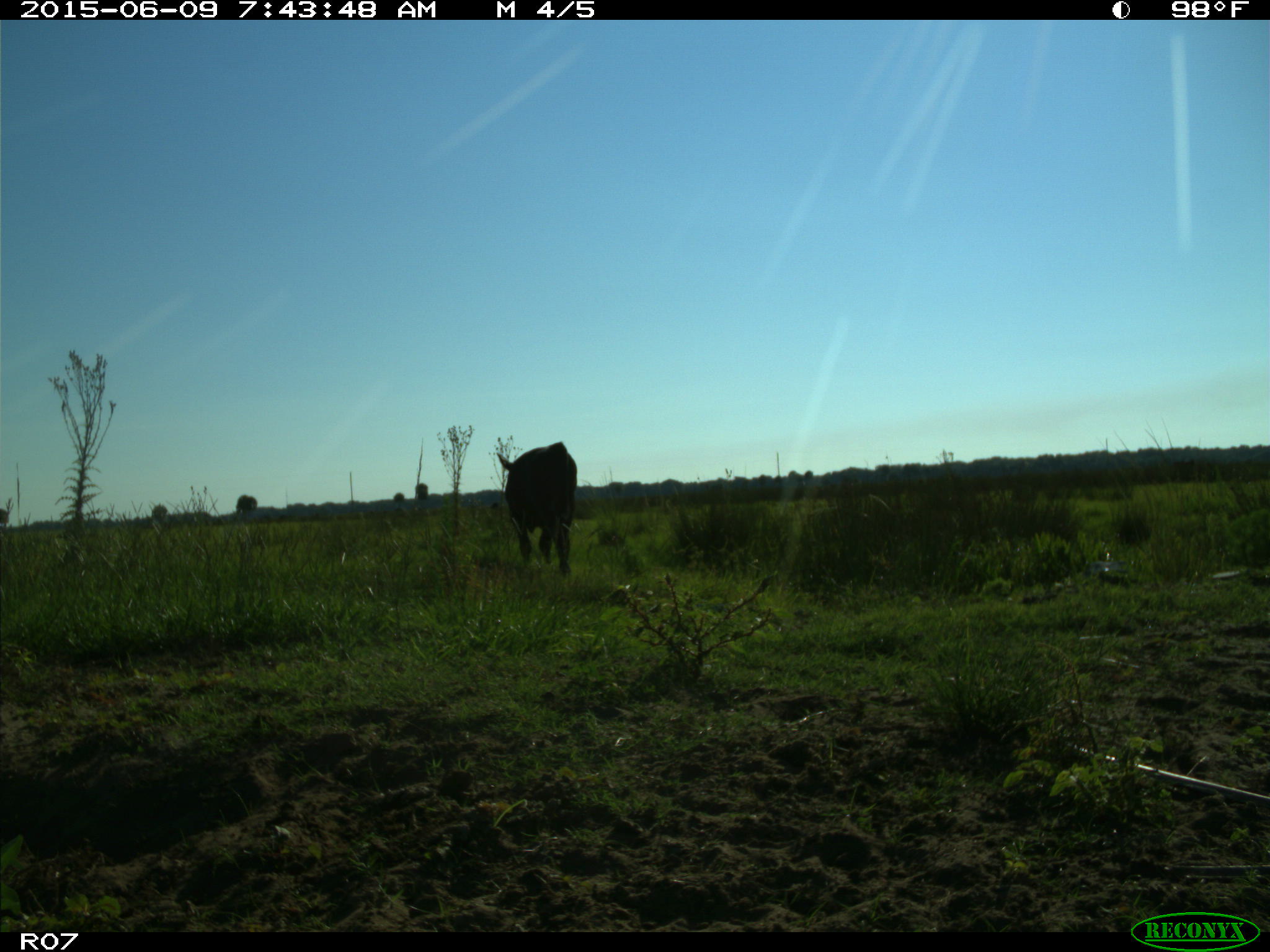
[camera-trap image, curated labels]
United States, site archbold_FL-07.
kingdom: Animalia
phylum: Chordata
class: Mammalia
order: Artiodactyla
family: Bovidae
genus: Bos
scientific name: Bos taurus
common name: domestic cow